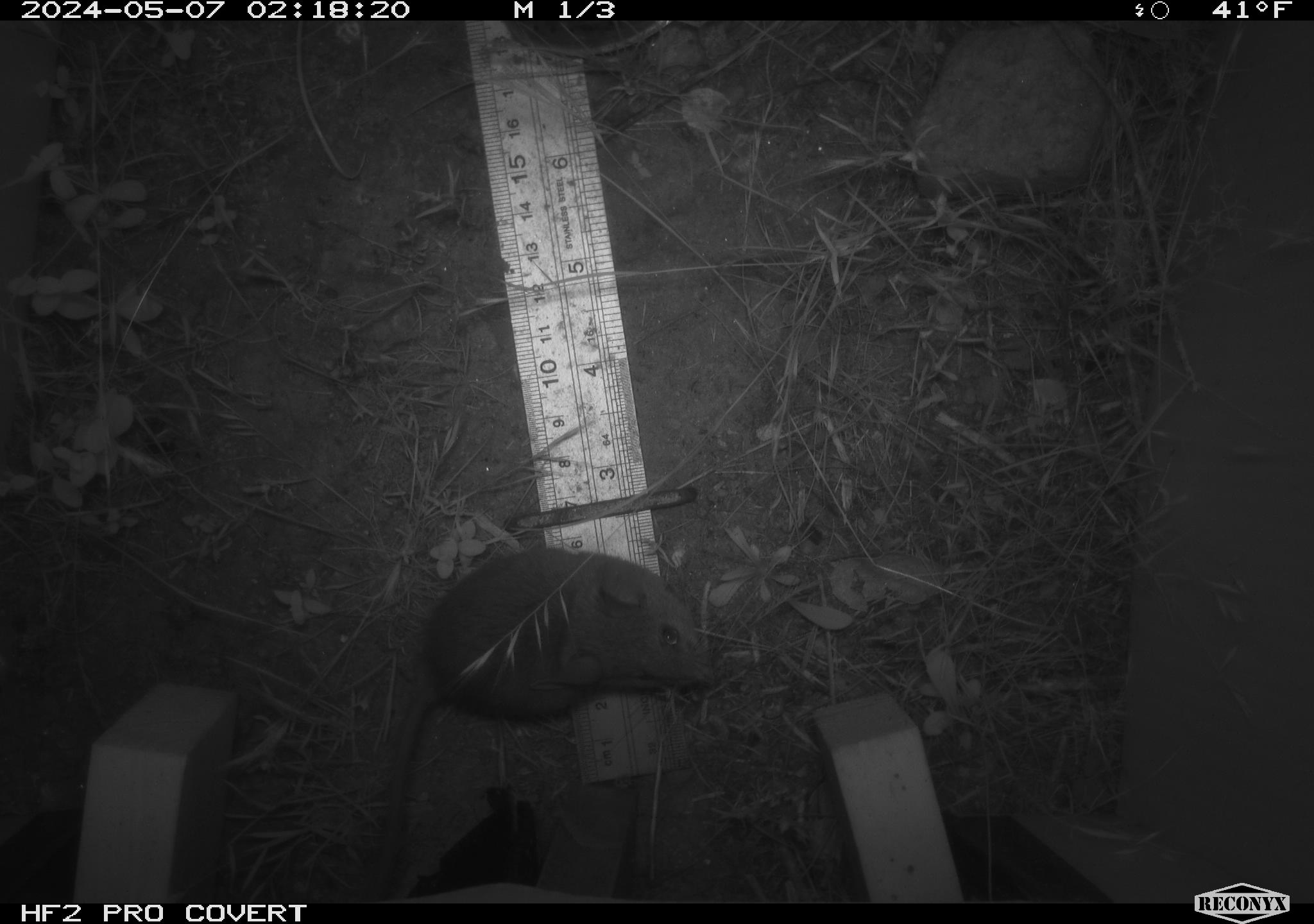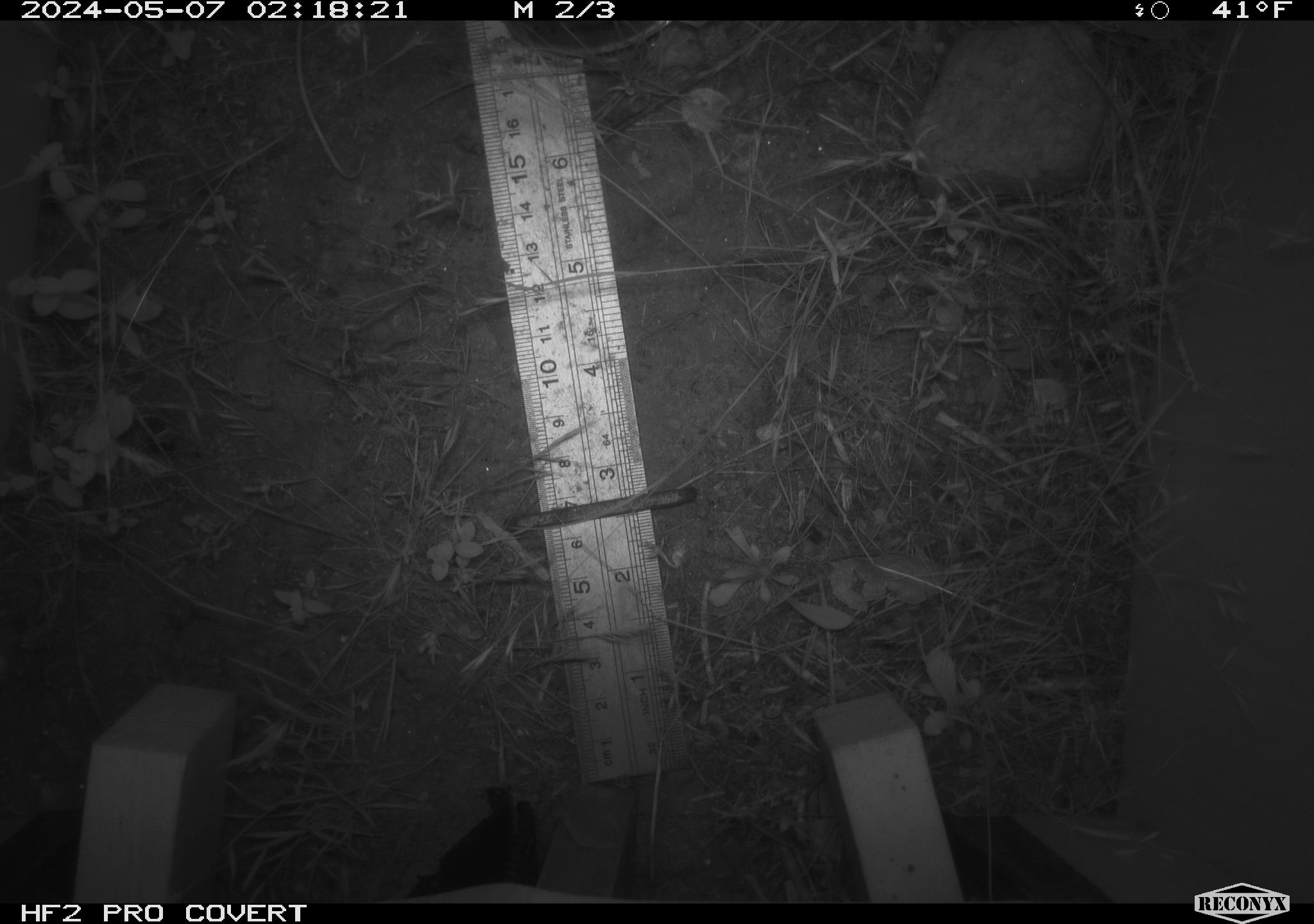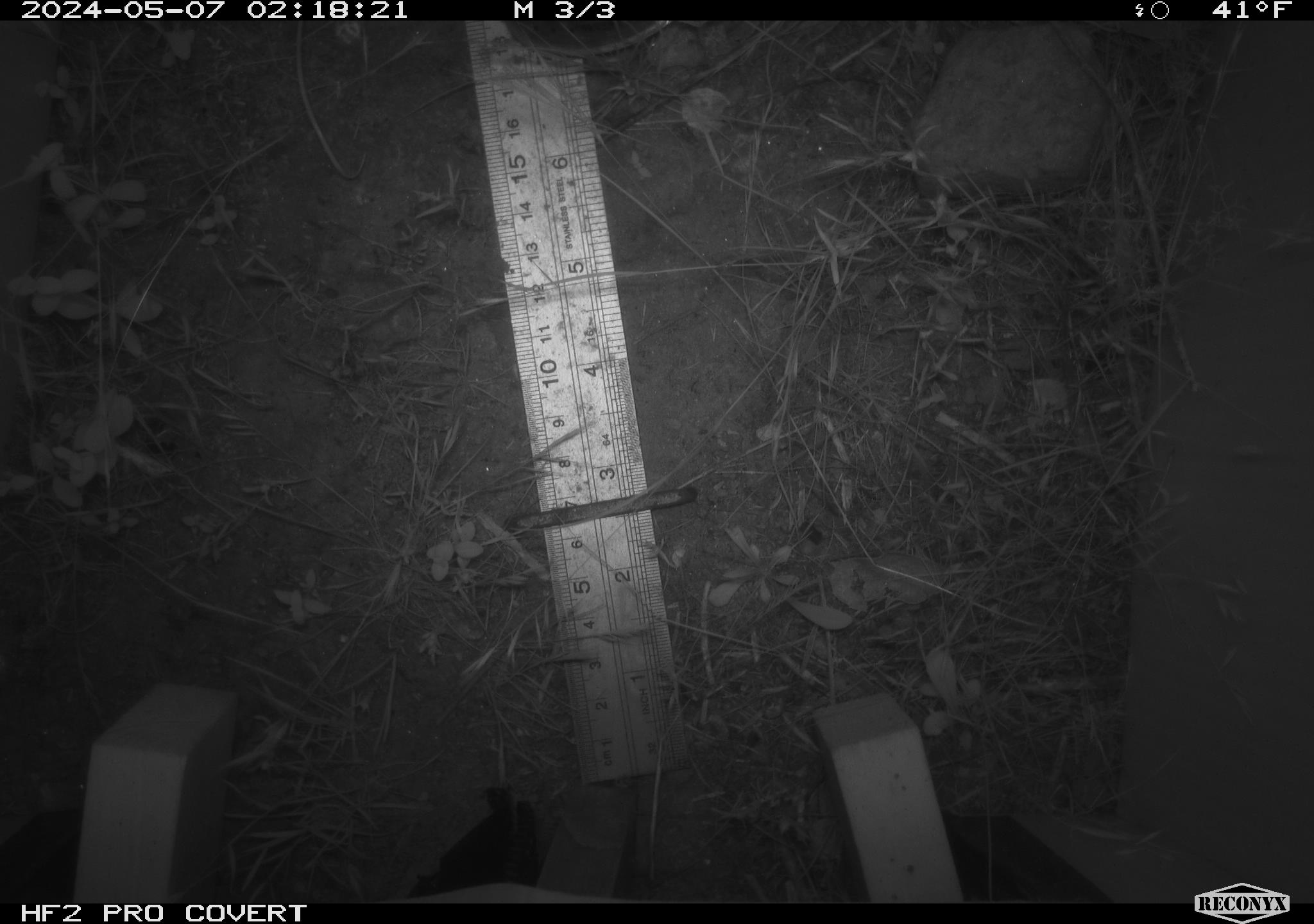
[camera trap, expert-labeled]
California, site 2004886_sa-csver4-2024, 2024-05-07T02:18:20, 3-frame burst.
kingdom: Animalia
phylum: Chordata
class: Mammalia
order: Rodentia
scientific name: Rodentia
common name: mouse species